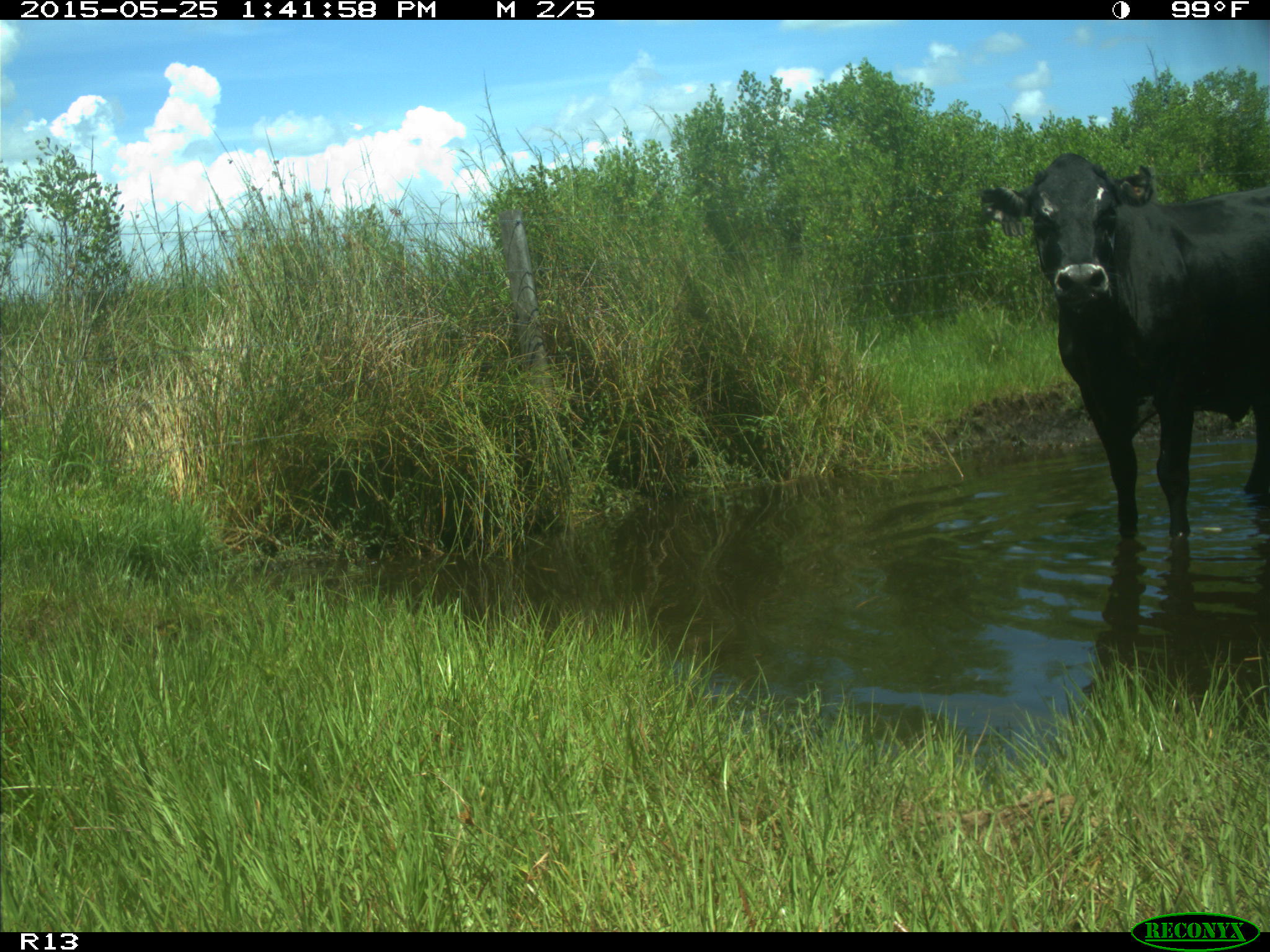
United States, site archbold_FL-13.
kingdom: Animalia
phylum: Chordata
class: Mammalia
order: Artiodactyla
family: Bovidae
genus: Bos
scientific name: Bos taurus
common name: domestic cow